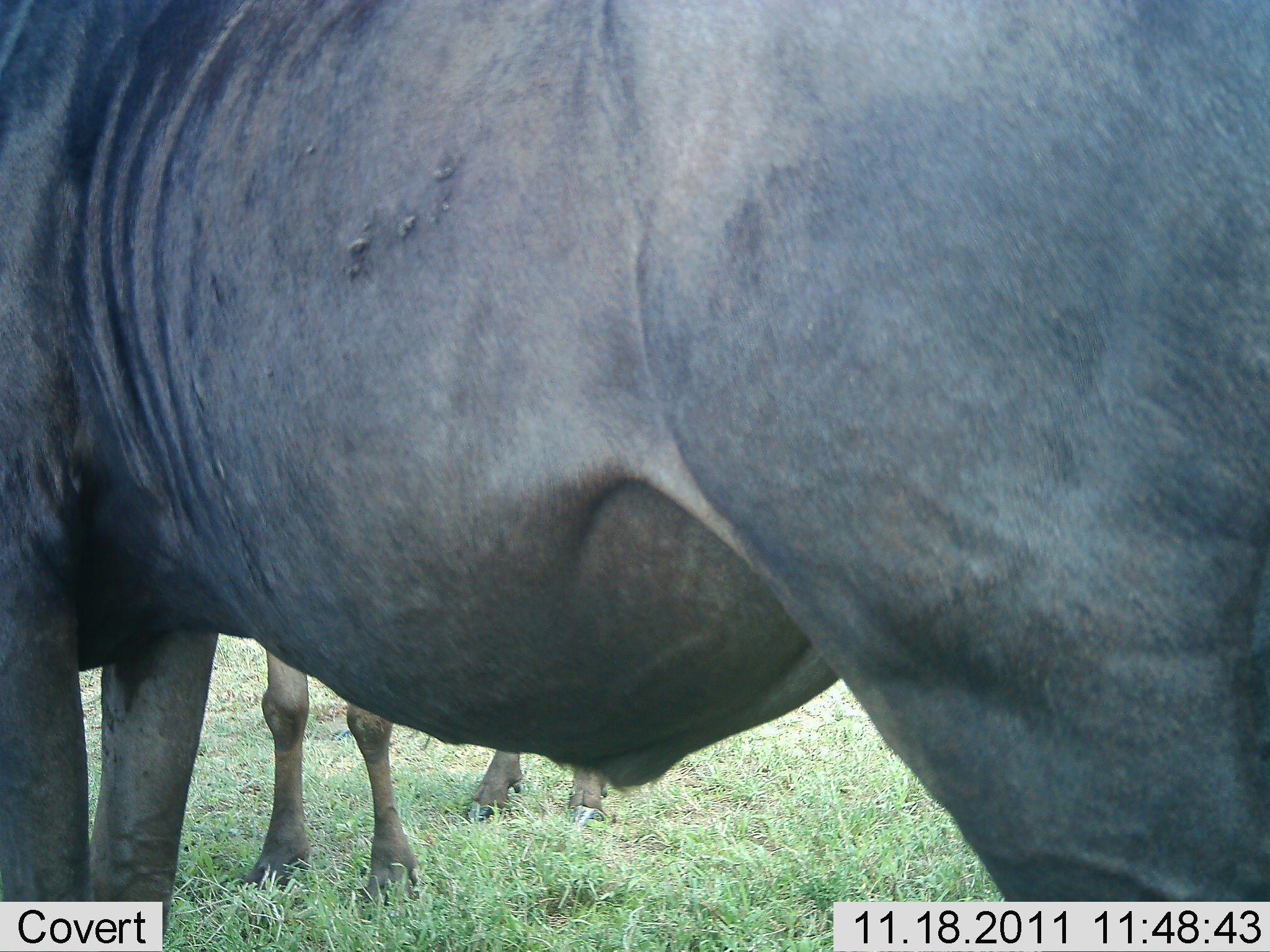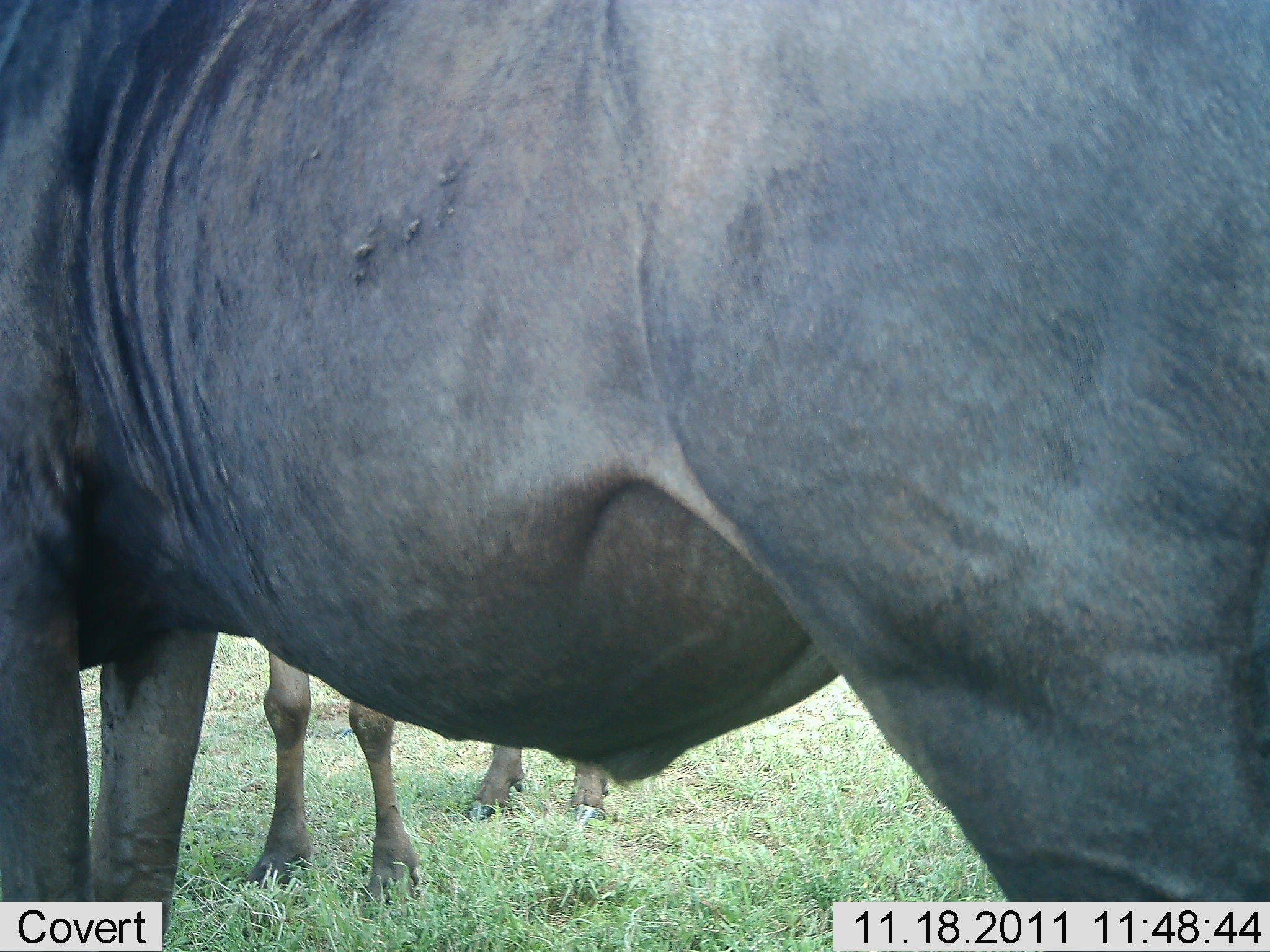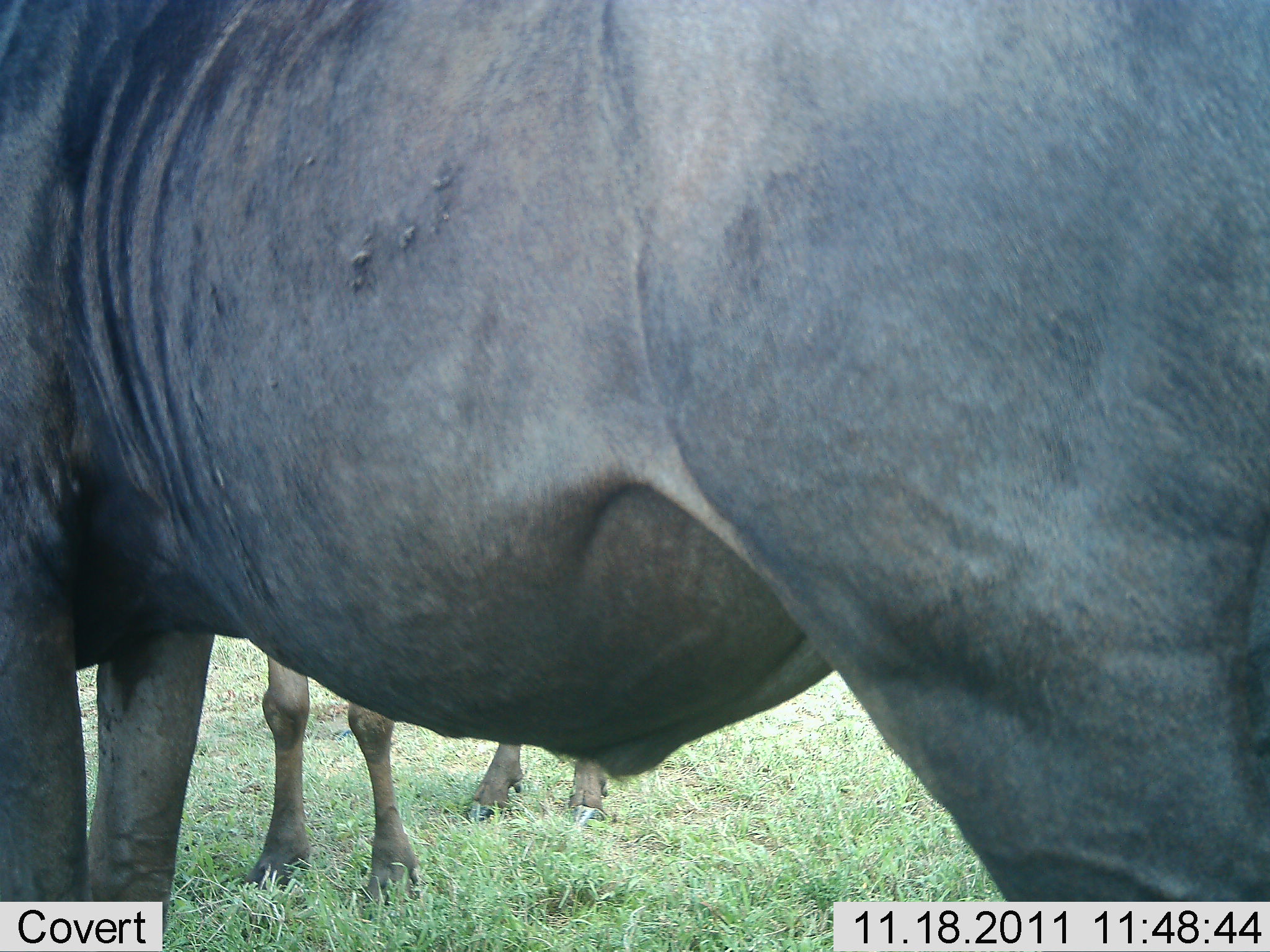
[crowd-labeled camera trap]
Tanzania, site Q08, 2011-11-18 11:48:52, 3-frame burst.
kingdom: Animalia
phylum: Chordata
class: Mammalia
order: Artiodactyla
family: Bovidae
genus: Connochaetes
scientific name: Connochaetes taurinus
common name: blue wildebeest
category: wildebeest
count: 2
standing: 92%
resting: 0%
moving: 0%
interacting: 0%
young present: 8%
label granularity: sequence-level